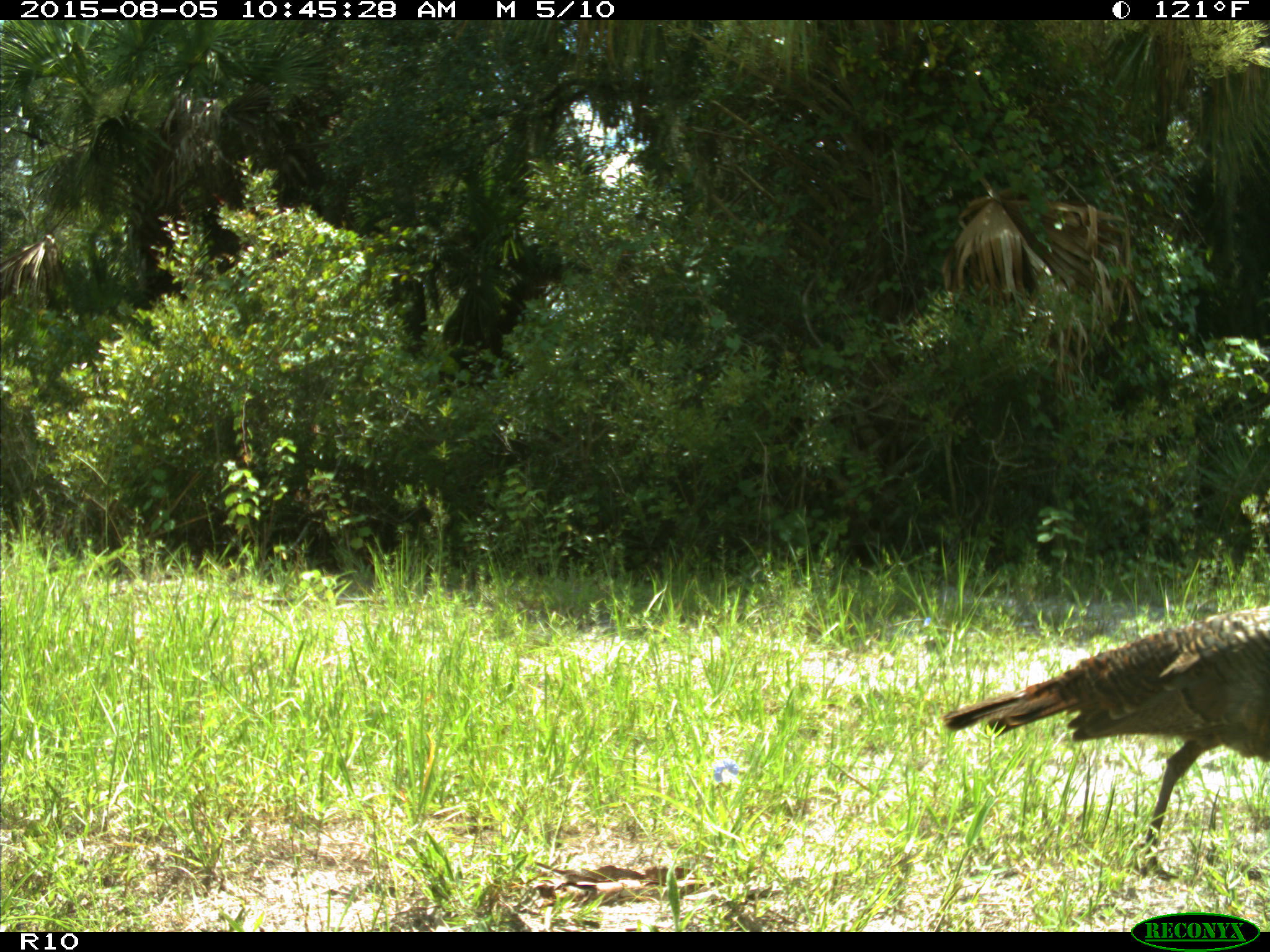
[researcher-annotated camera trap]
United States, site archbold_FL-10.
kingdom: Animalia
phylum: Chordata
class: Aves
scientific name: Aves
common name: birds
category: unidentified bird